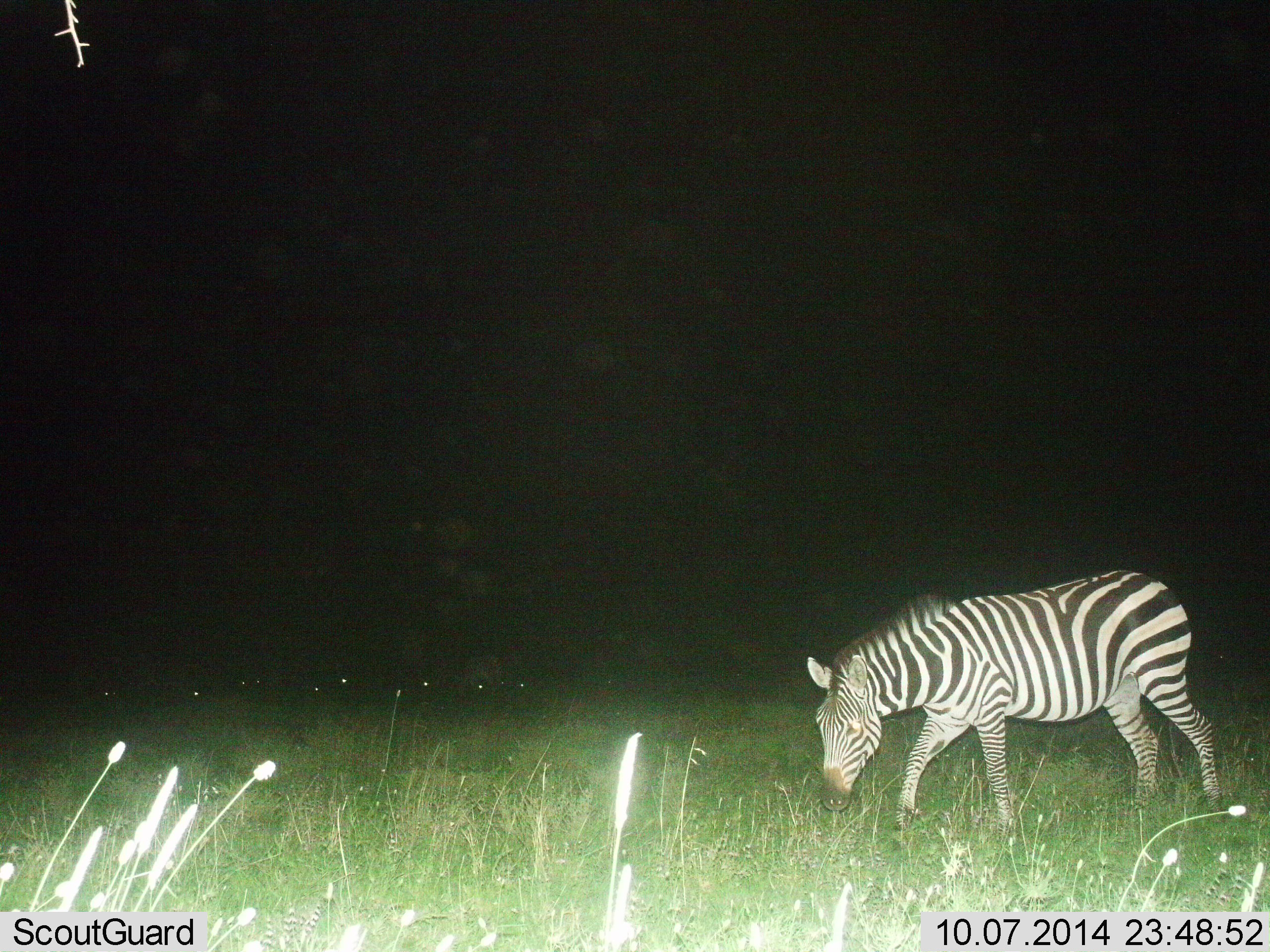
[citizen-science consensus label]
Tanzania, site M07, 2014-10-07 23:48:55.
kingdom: Animalia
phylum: Chordata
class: Mammalia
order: Perissodactyla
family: Equidae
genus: Equus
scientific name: Equus quagga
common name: plains zebra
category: zebra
Zebra (plains zebra) (Equus quagga), count 1. Behavior (volunteer vote fractions): standing 20%, resting 0%, moving 50%, interacting 0%. Young present (vote fraction): 0%. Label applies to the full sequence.